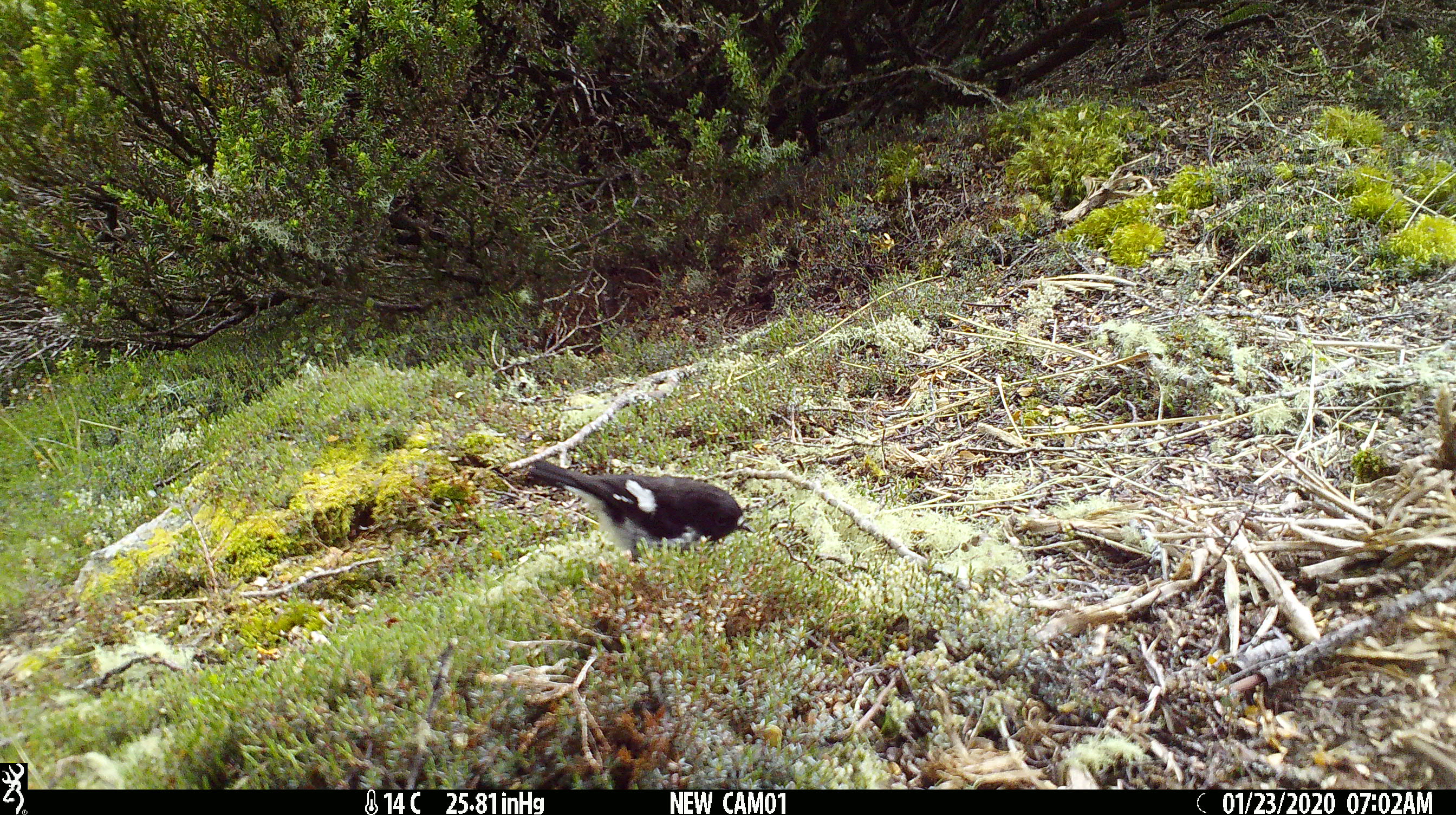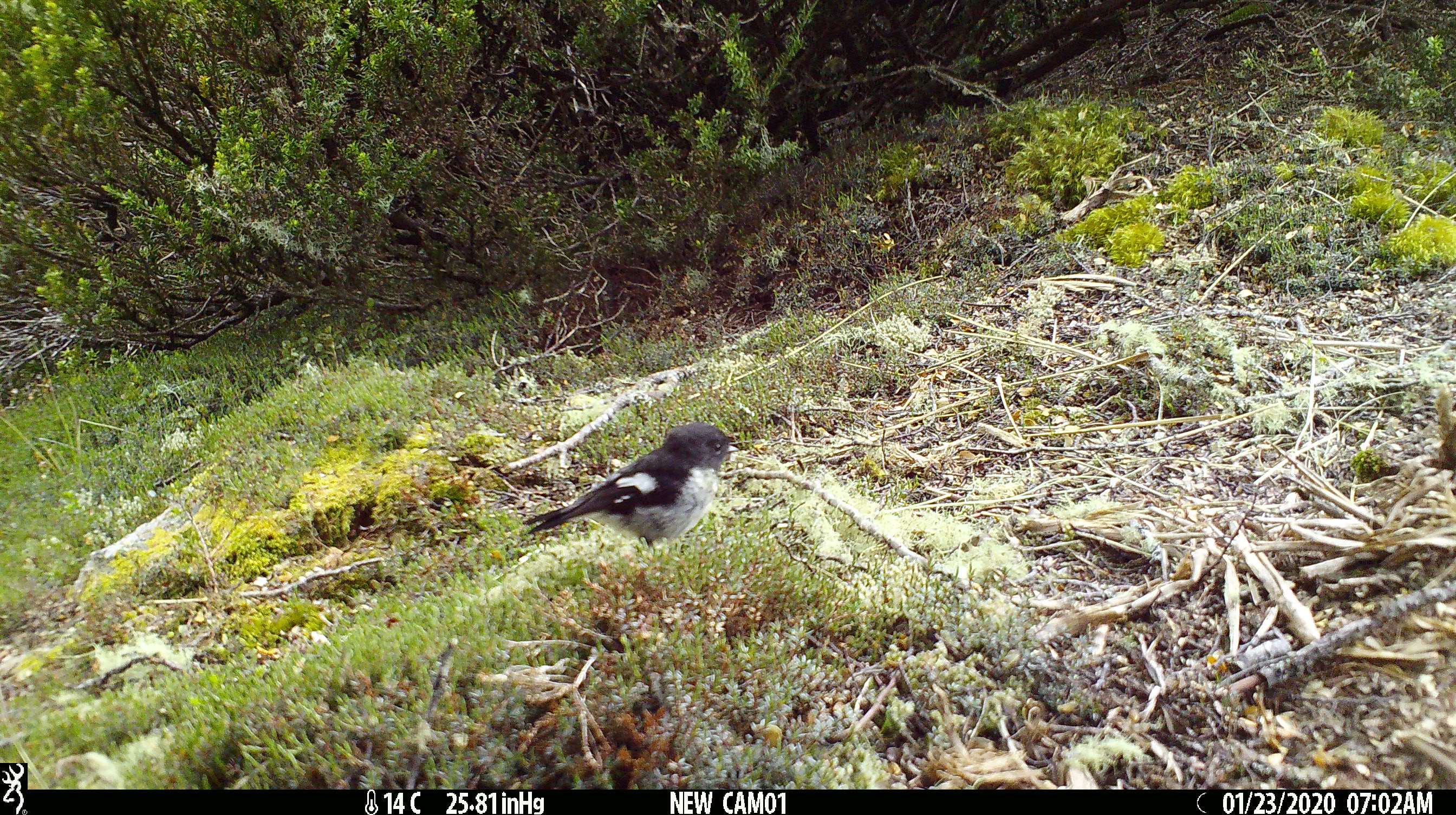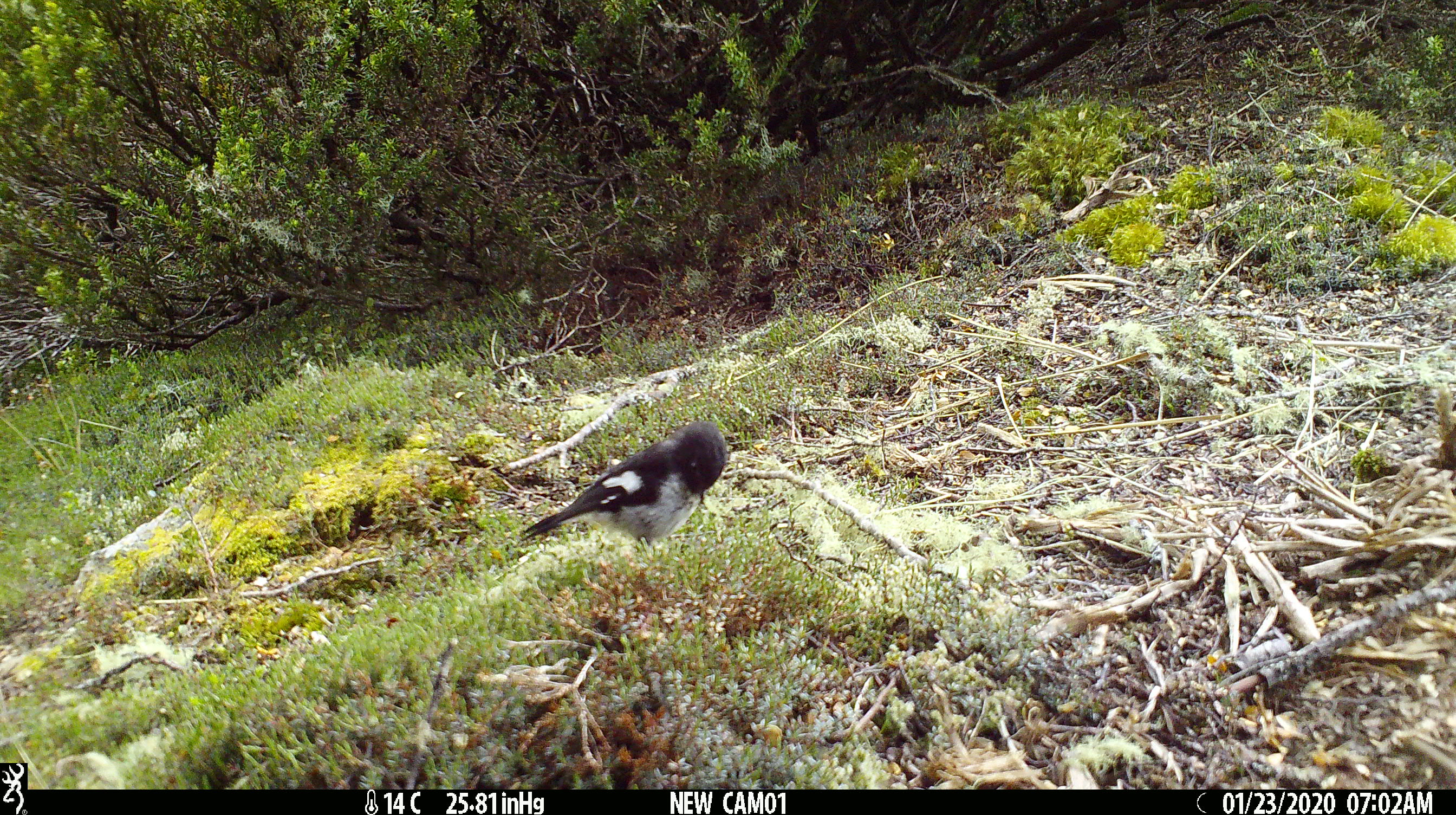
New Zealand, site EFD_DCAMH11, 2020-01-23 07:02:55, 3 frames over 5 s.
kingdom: Animalia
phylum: Chordata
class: Aves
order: Passeriformes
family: Petroicidae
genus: Petroica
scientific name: Petroica macrocephala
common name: tomtit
Tomtit (Petroica macrocephala).